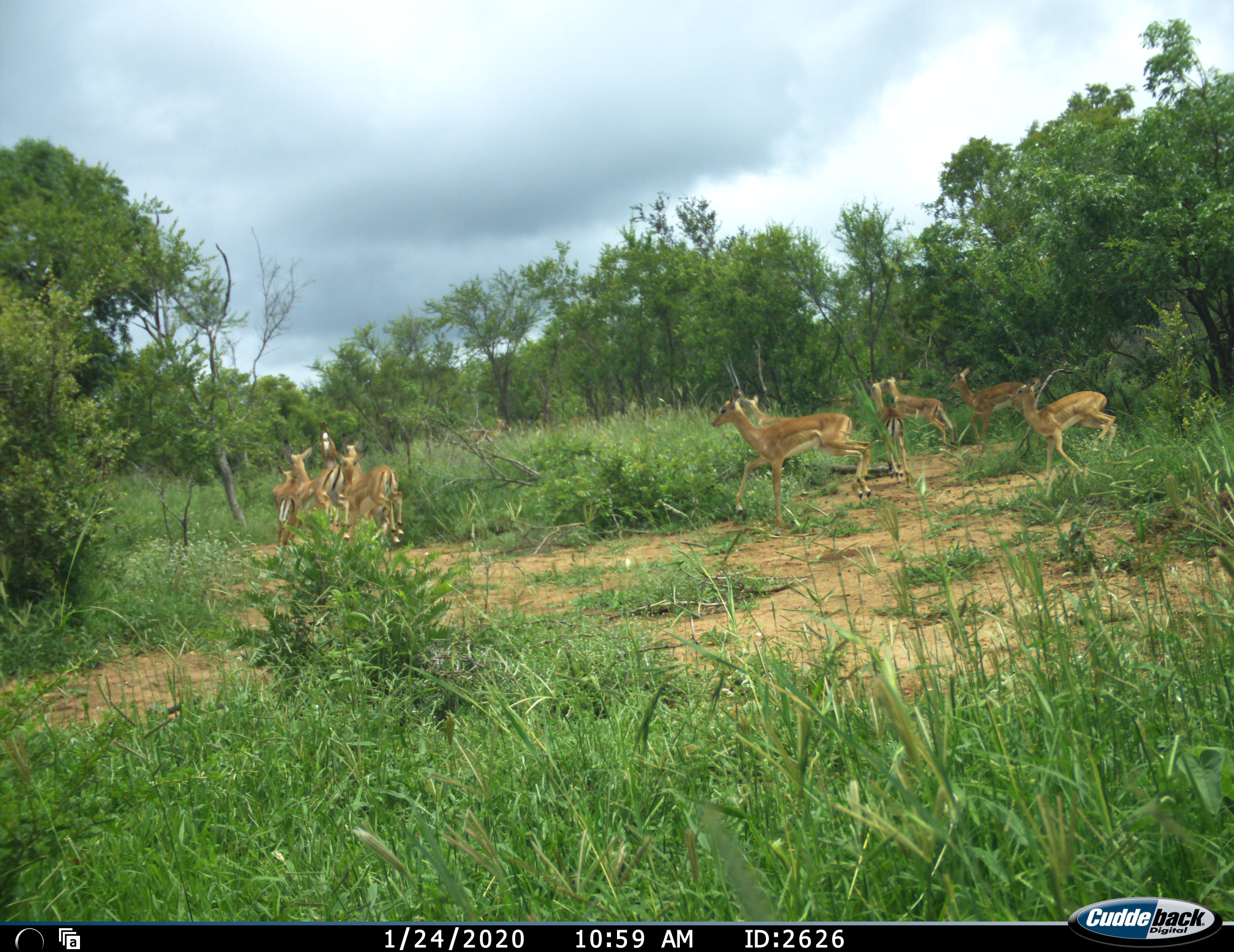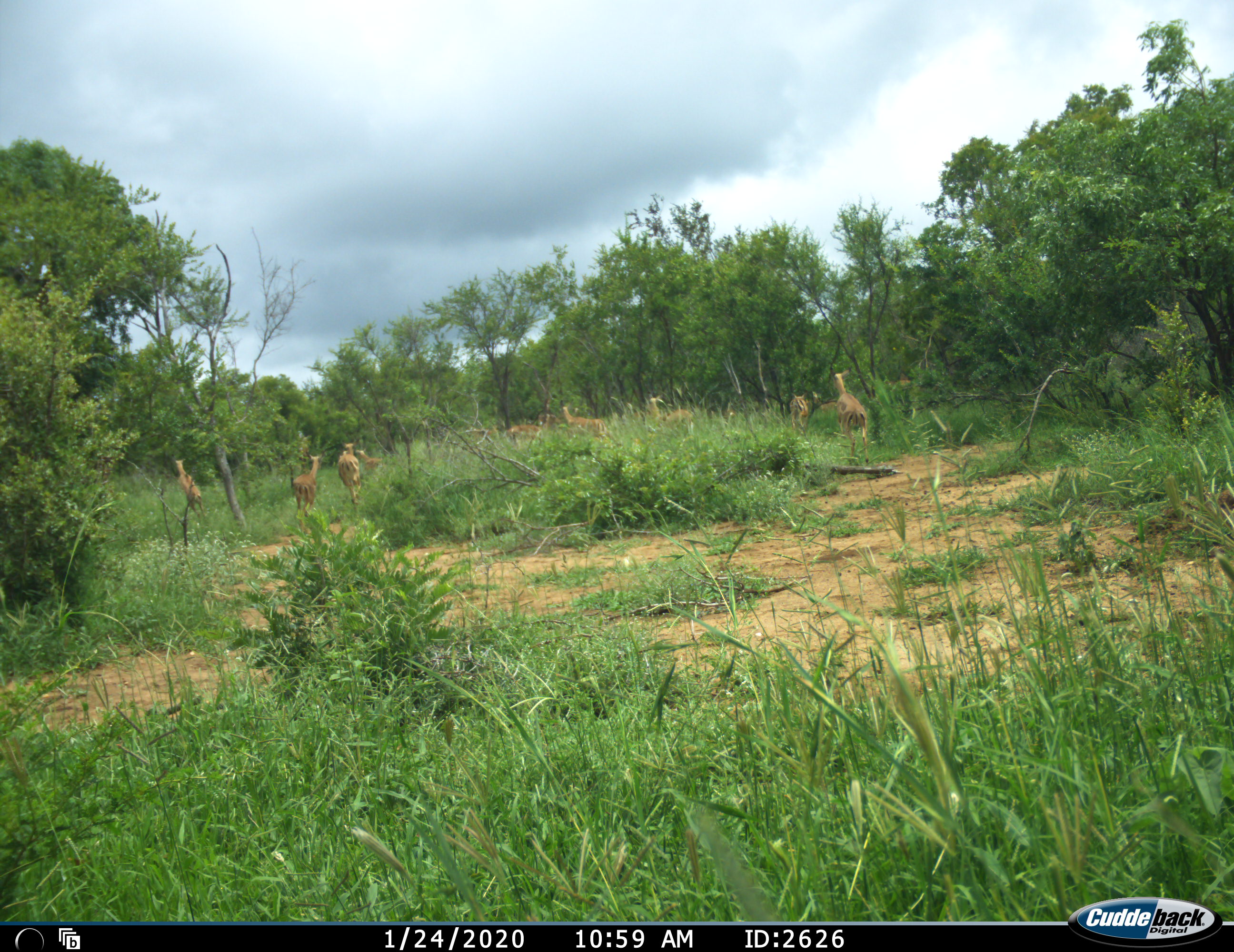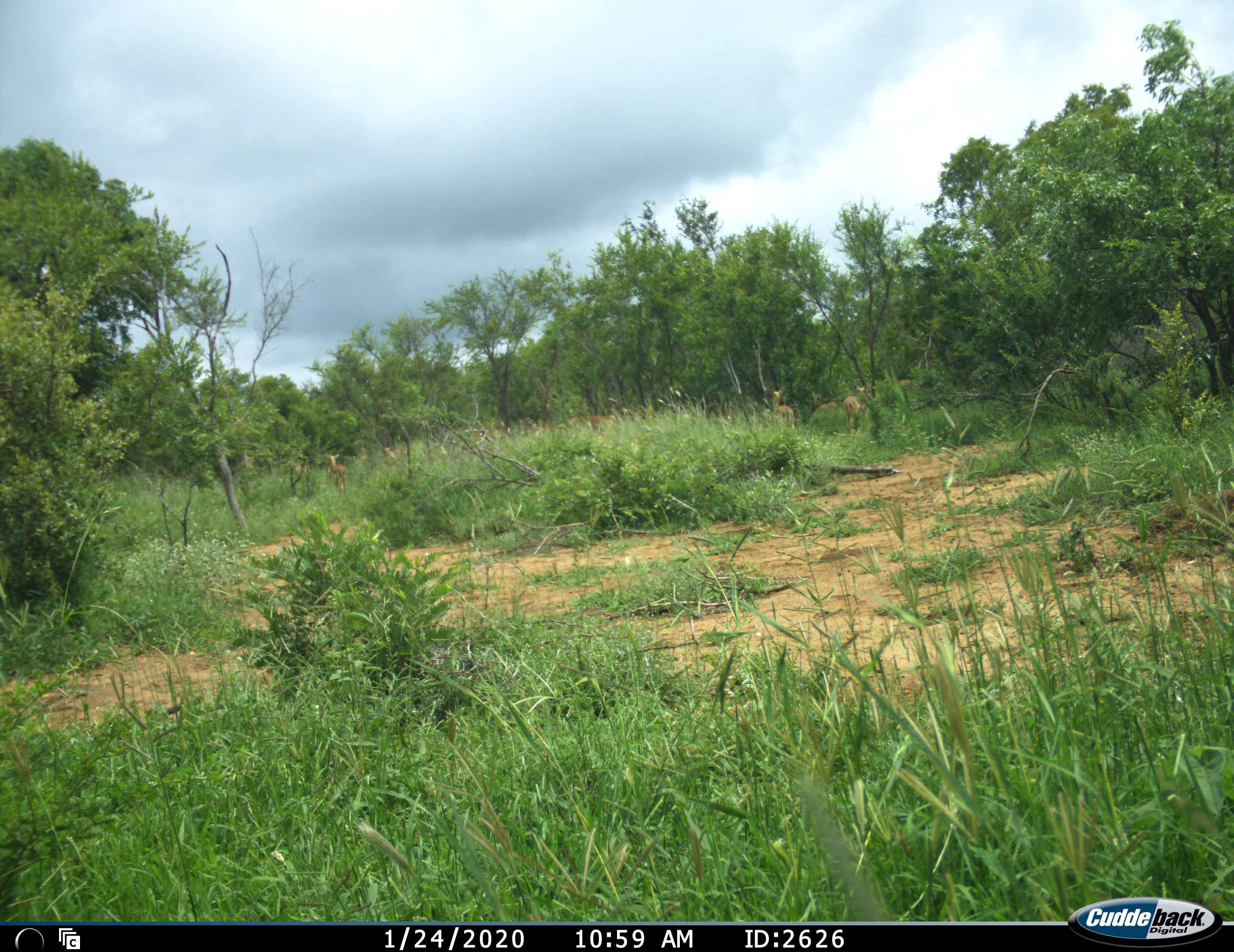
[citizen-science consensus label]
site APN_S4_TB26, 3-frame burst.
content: unidentified animal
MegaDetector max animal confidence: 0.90